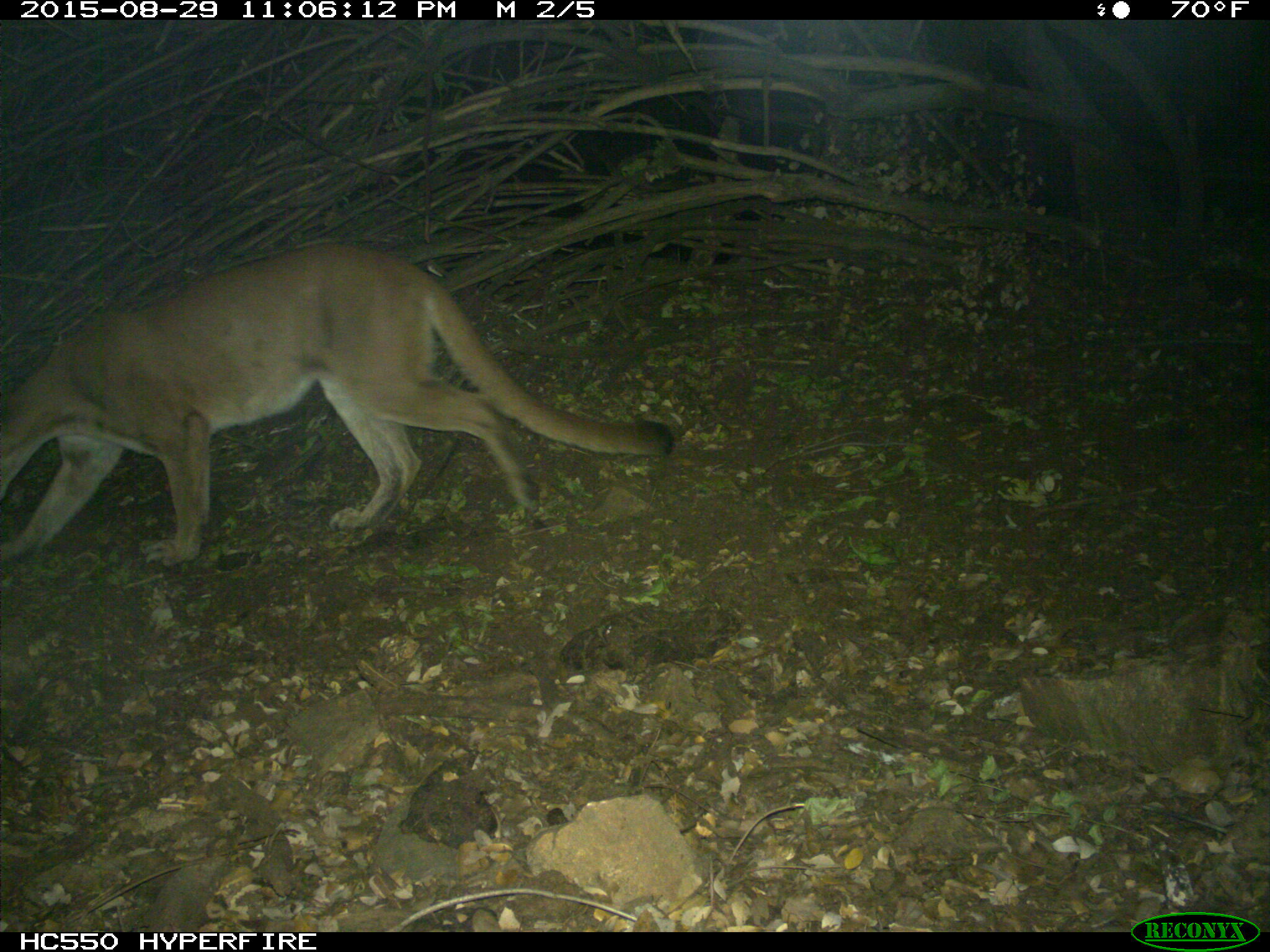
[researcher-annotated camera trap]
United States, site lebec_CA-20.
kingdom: Animalia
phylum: Chordata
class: Mammalia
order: Carnivora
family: Felidae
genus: Puma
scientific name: Puma concolor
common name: mountain lion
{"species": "Puma concolor (mountain lion)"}